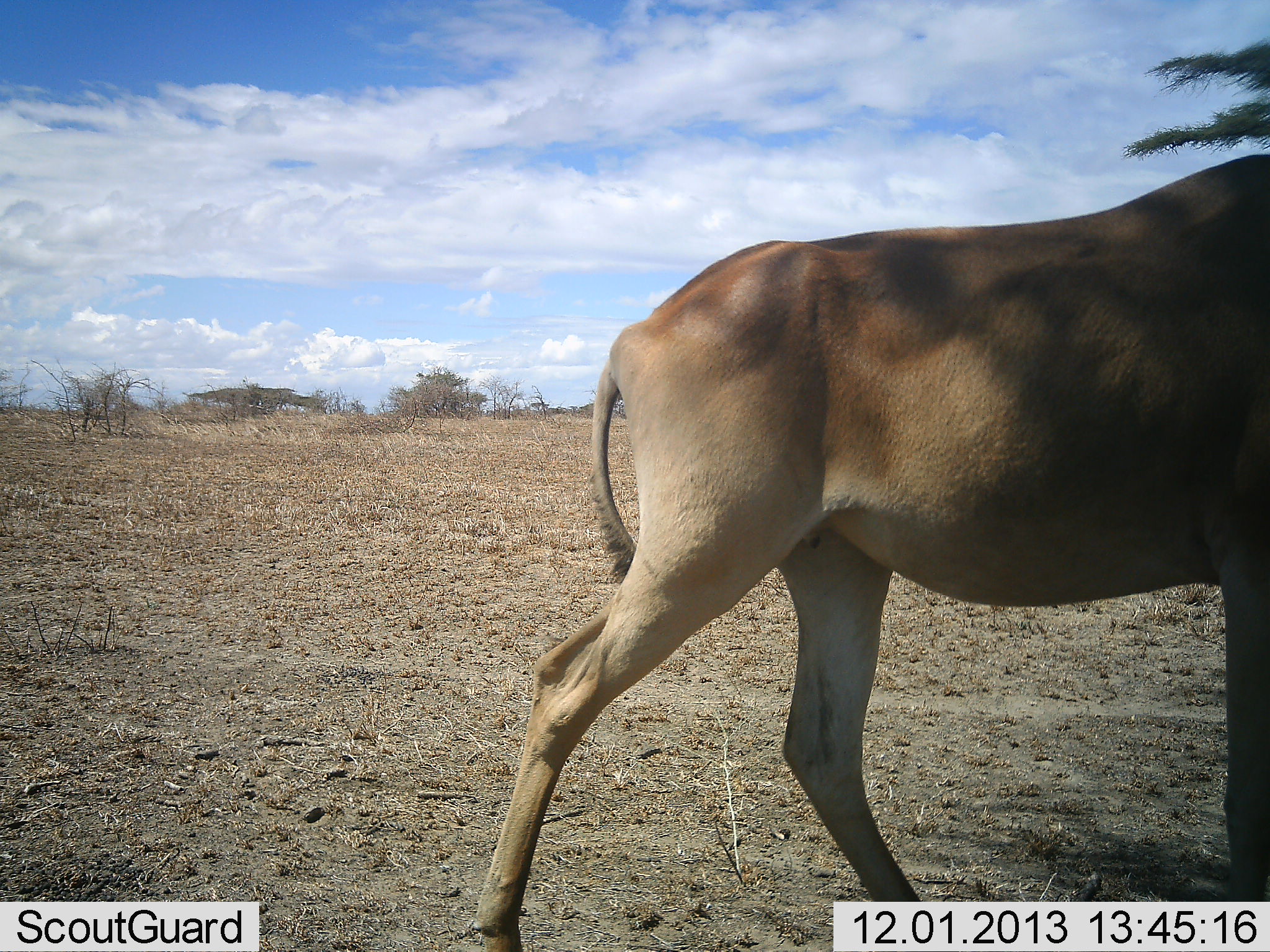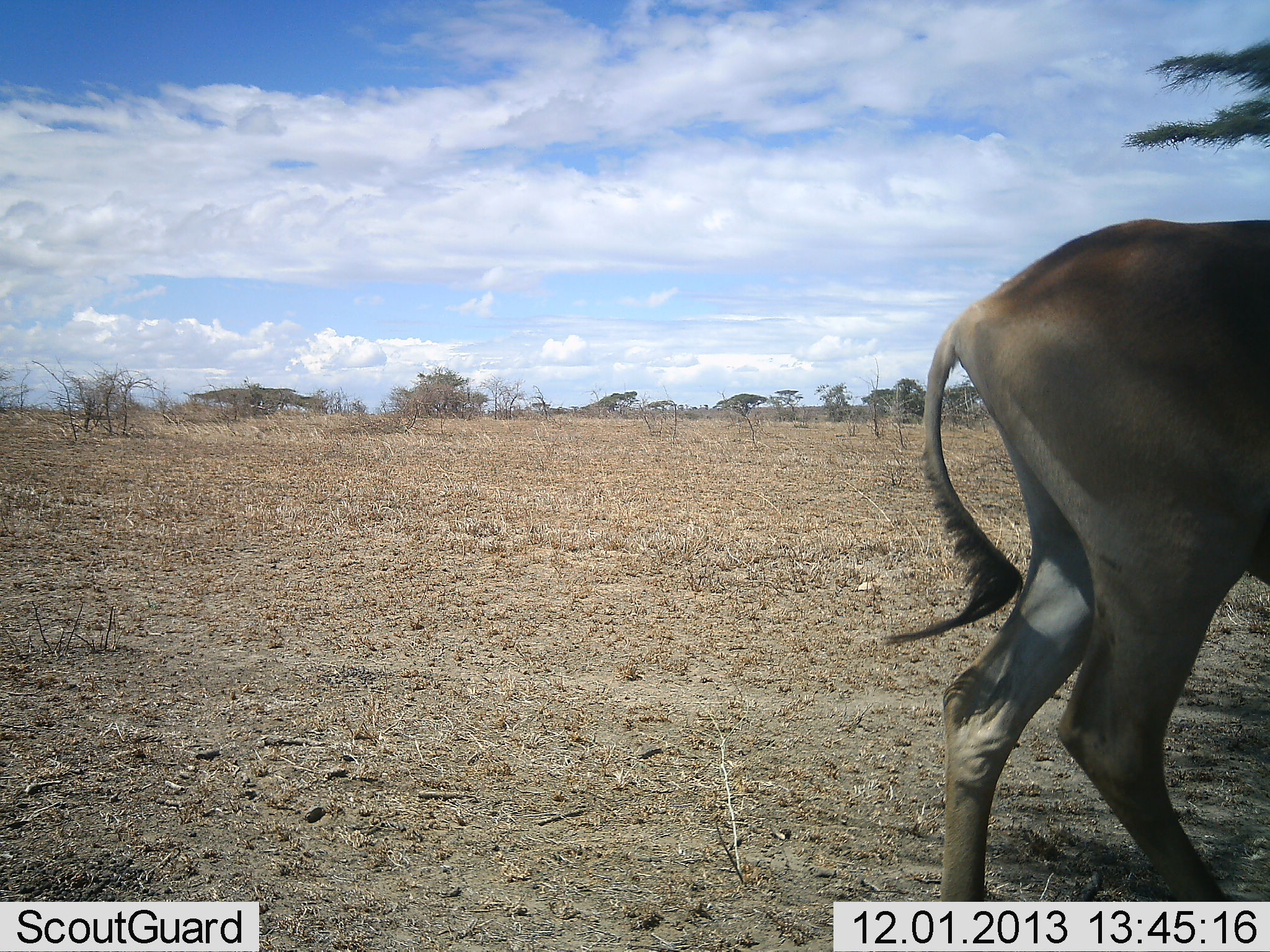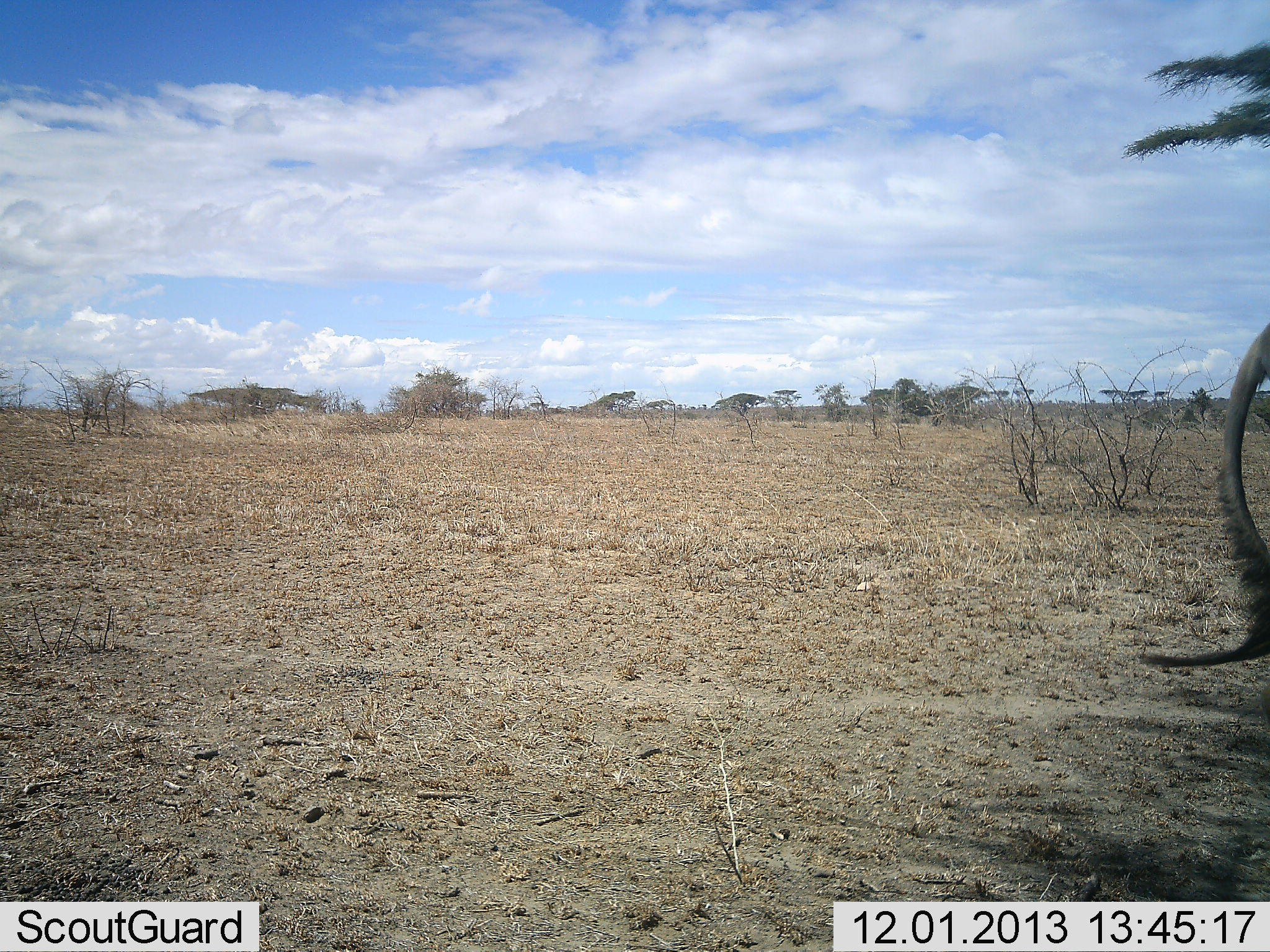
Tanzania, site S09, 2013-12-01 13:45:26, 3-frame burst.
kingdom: Animalia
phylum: Chordata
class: Mammalia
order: Artiodactyla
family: Bovidae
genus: Alcelaphus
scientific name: Alcelaphus buselaphus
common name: hartebeest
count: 1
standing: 5%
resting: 0%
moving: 95%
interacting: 0%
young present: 0%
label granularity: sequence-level